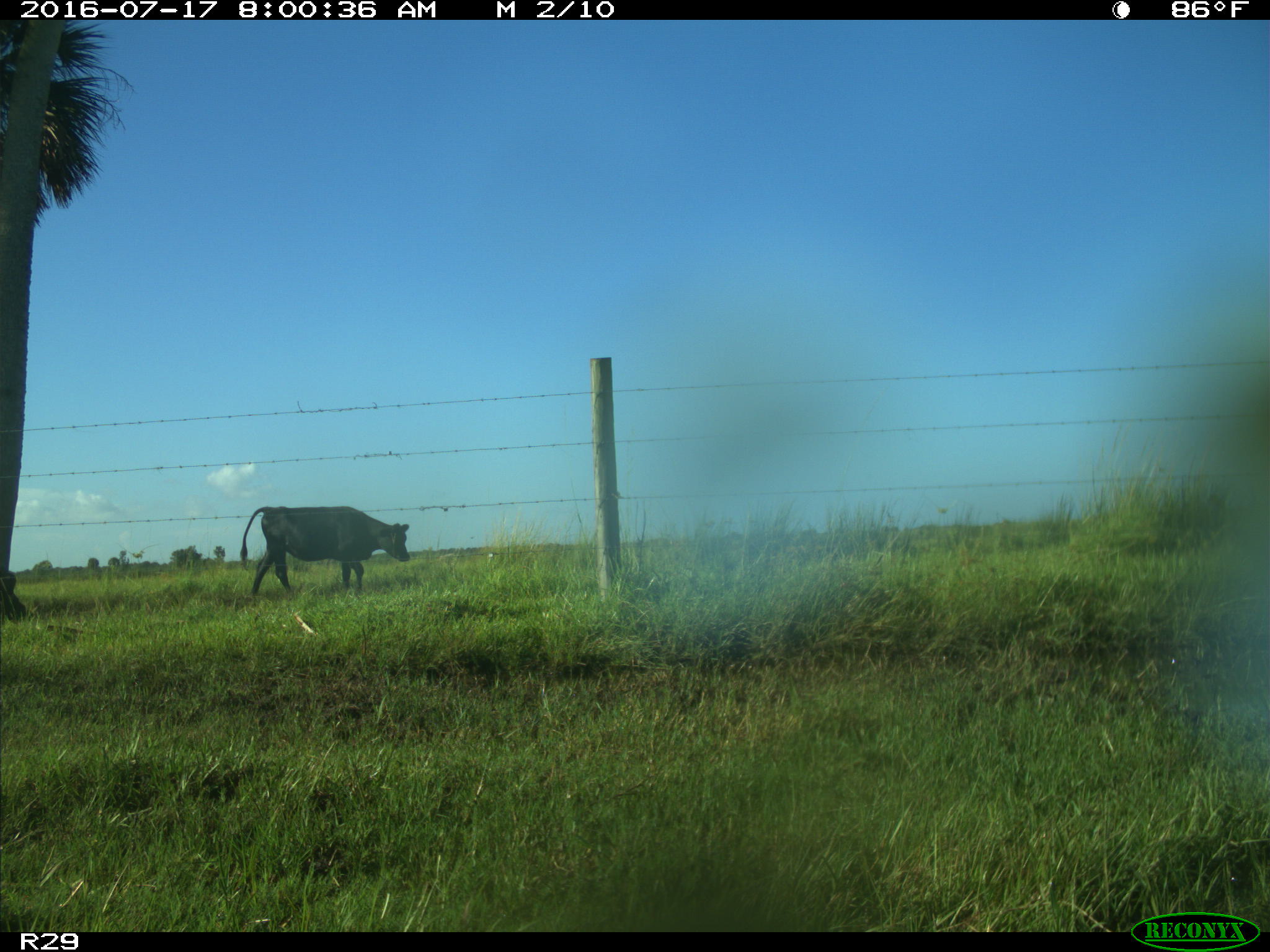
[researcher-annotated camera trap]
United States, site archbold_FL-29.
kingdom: Animalia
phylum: Chordata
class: Mammalia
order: Artiodactyla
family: Bovidae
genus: Bos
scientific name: Bos taurus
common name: domestic cow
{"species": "Bos taurus (domestic cow)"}